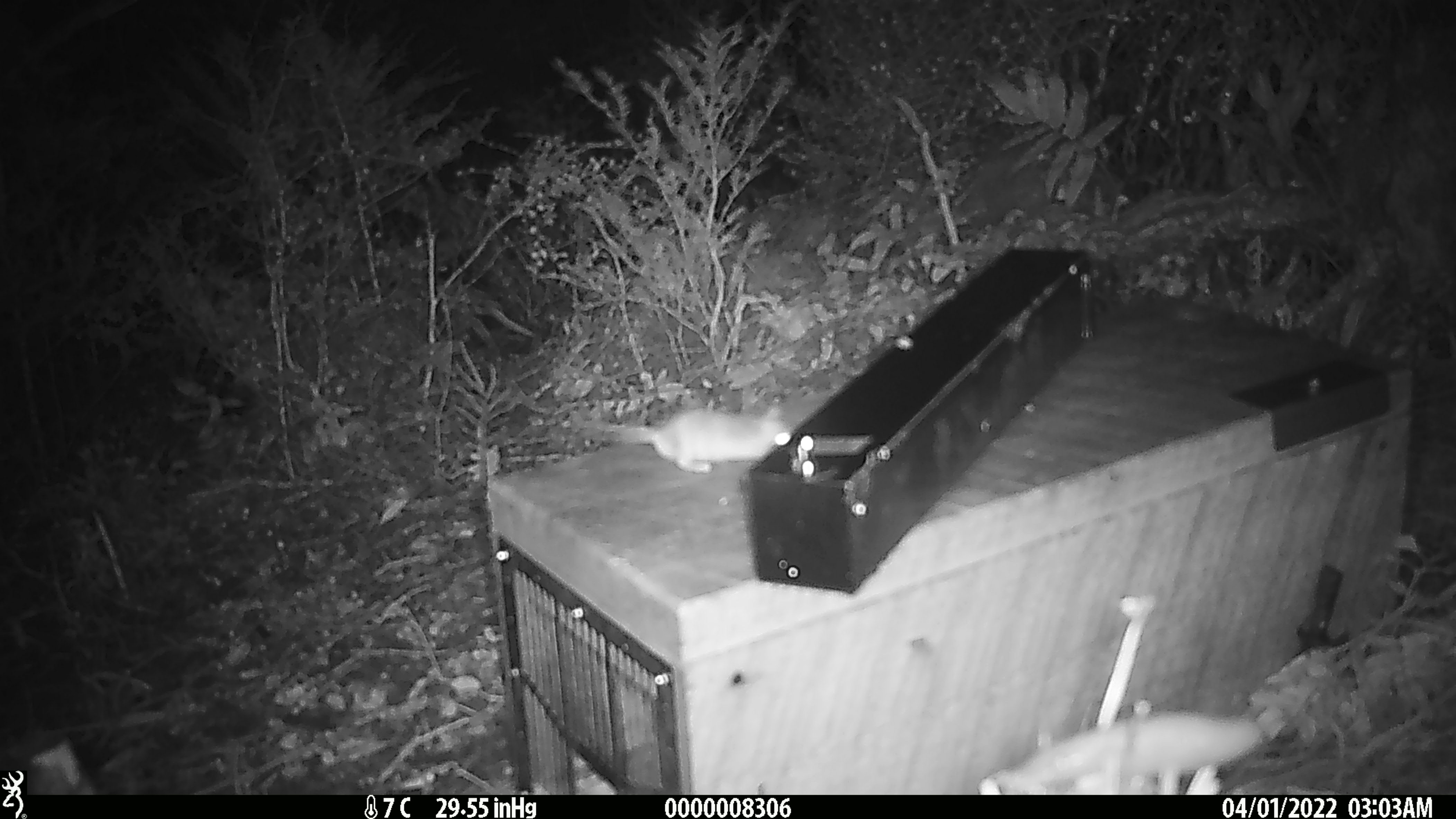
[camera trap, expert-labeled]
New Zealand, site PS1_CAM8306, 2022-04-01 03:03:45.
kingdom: Animalia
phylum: Chordata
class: Mammalia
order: Rodentia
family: Muridae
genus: Mus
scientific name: Mus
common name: mouse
Mouse (Mus).